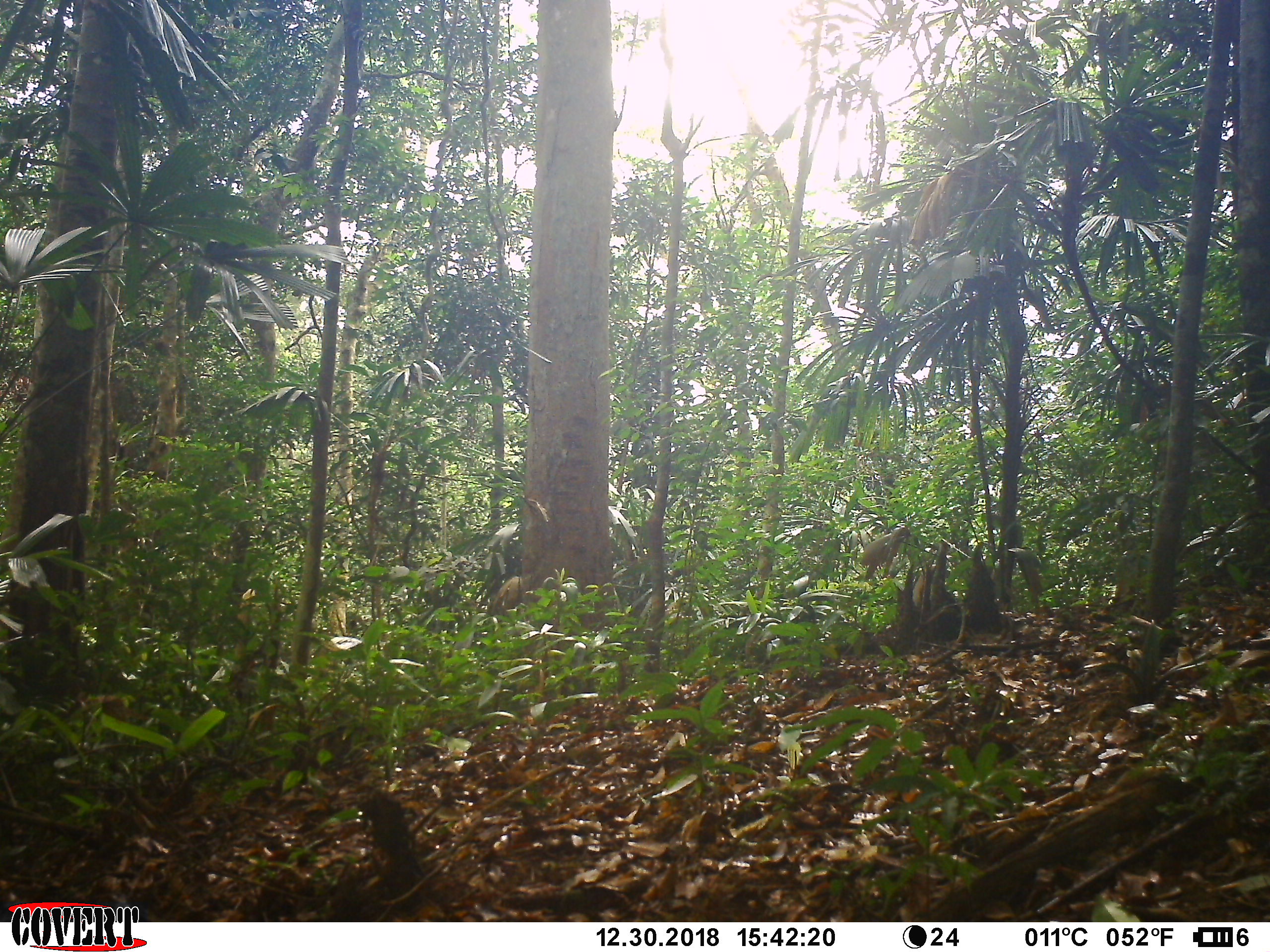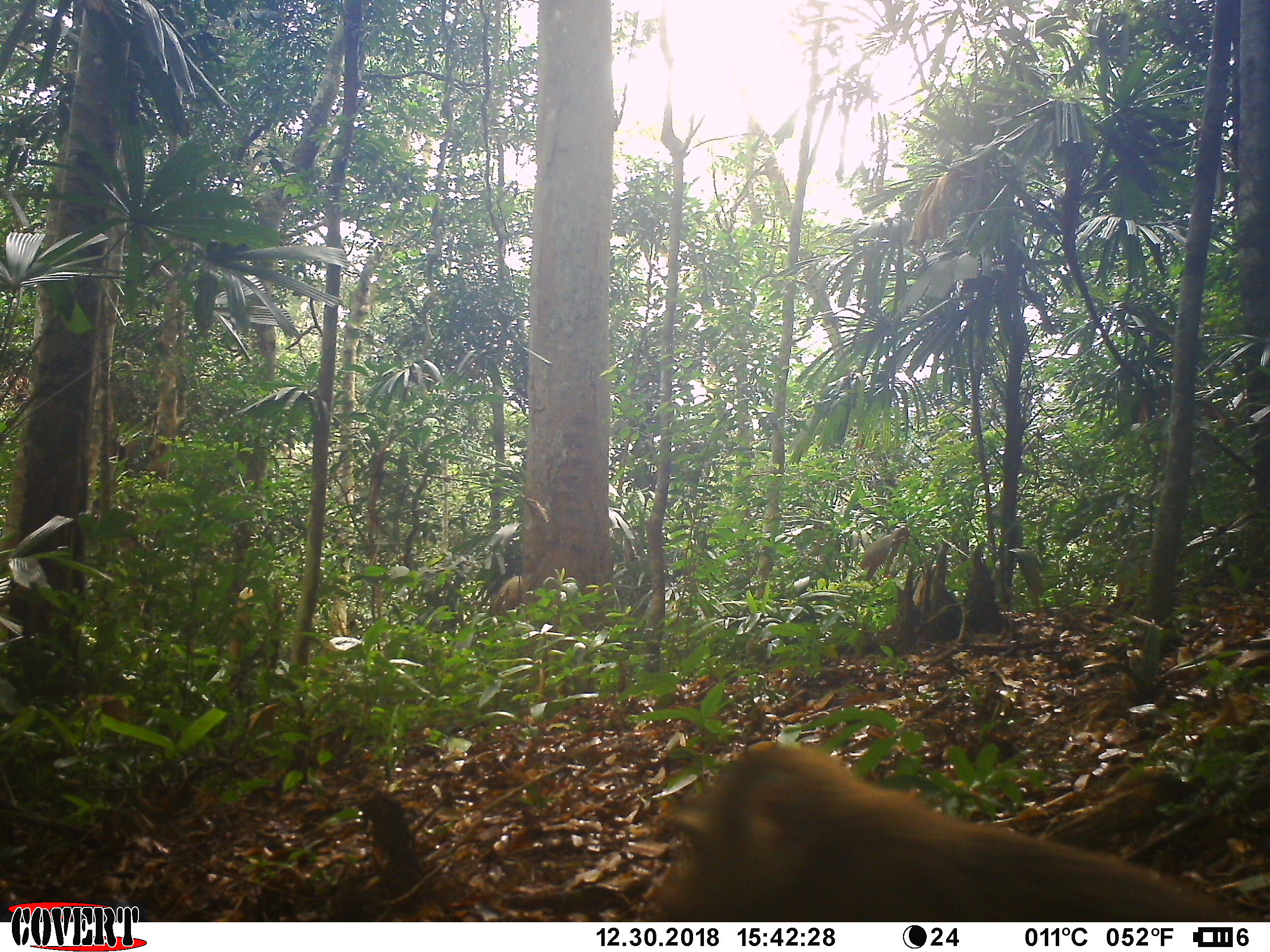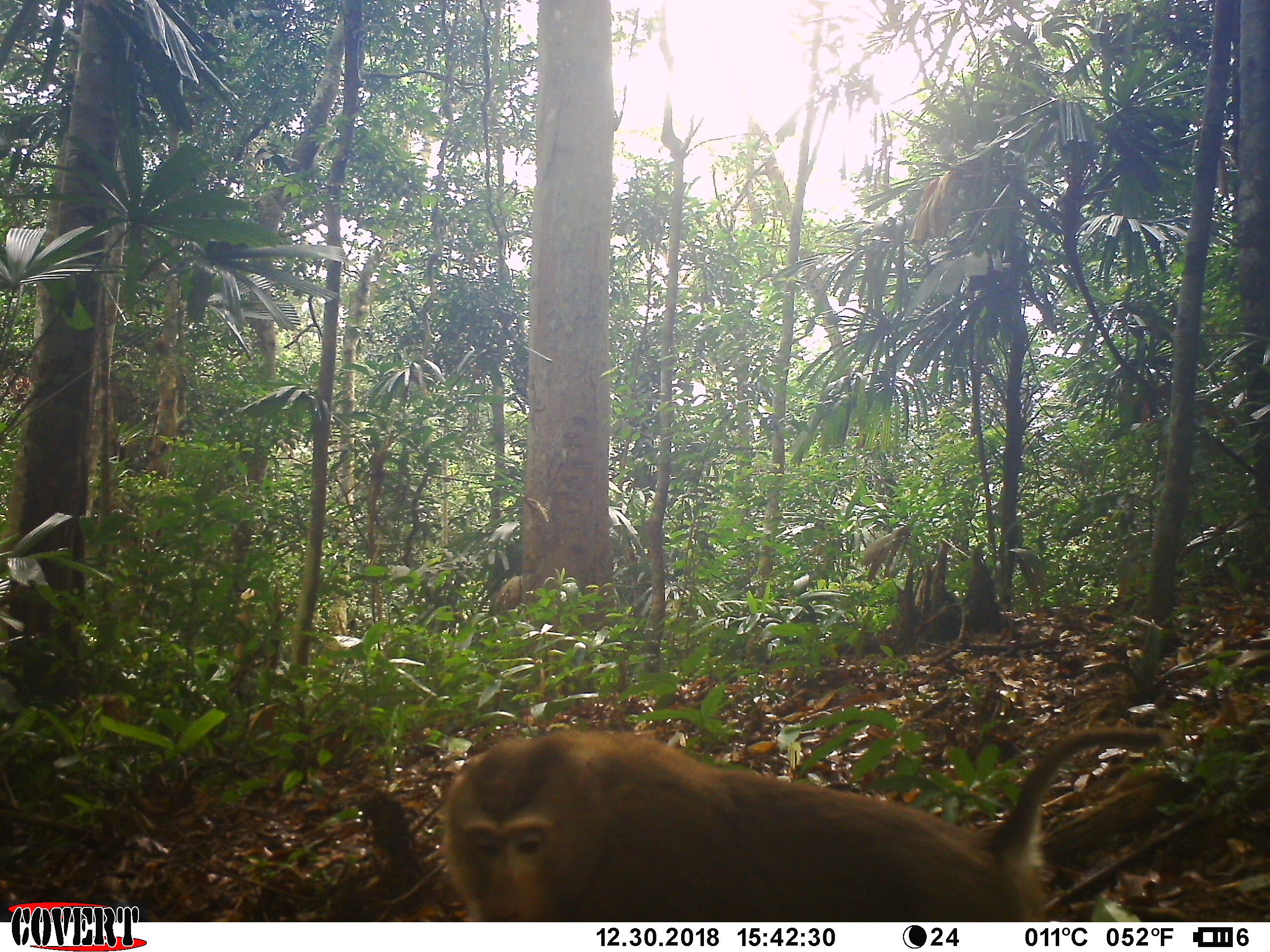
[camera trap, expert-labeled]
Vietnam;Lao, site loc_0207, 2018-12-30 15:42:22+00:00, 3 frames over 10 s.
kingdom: Animalia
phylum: Chordata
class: Mammalia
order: Primates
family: Cercopithecidae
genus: Macaca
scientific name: Macaca nemestrina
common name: pig-tailed macaque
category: pig tailed macaque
Pig tailed macaque (pig-tailed macaque) (Macaca nemestrina). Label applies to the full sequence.